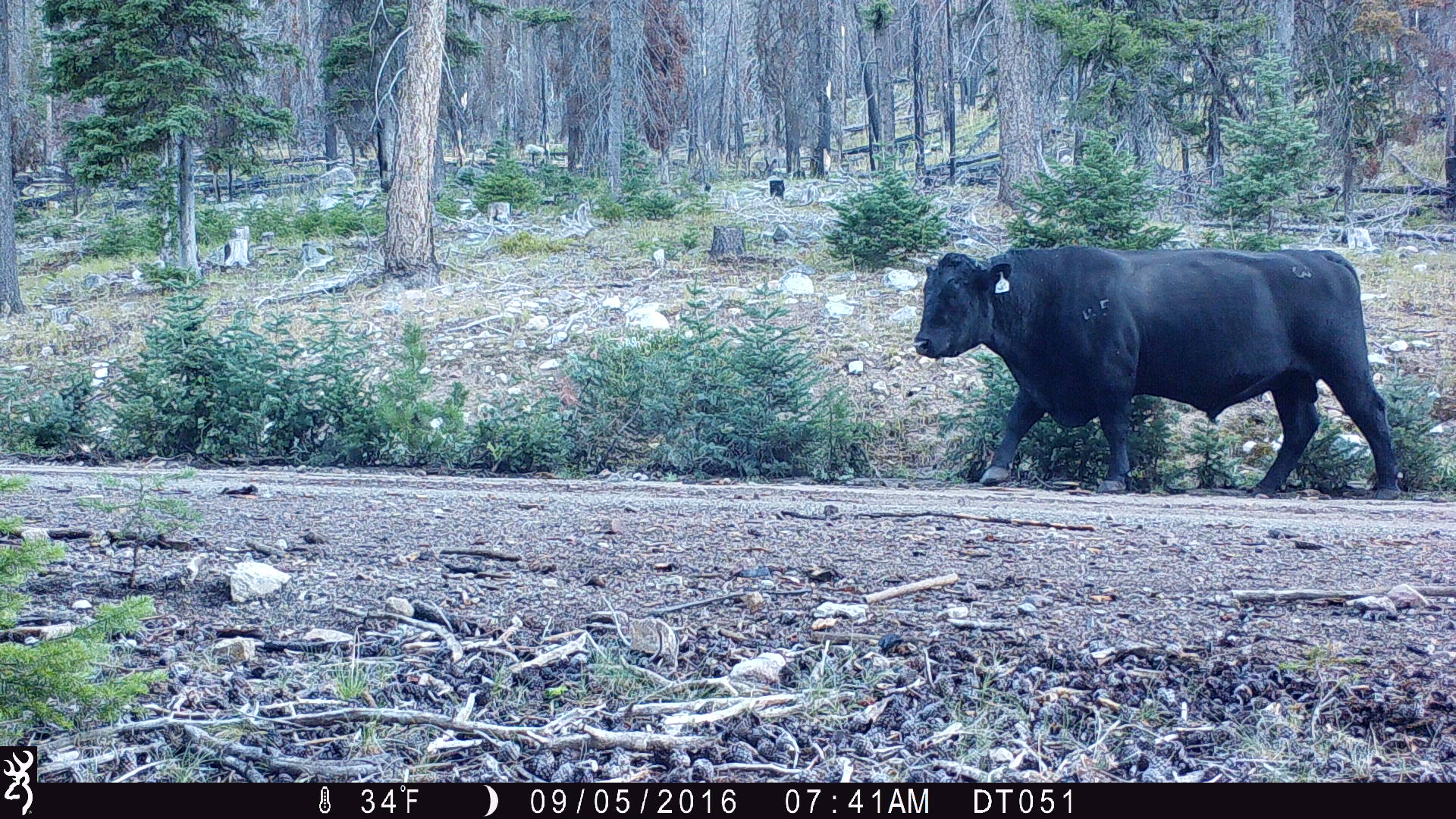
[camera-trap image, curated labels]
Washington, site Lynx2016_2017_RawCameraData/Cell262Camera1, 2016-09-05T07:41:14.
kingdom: Animalia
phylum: Chordata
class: Mammalia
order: Artiodactyla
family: Bovidae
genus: Bos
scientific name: Bos taurus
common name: domestic cattle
Domestic cattle (Bos taurus). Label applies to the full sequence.